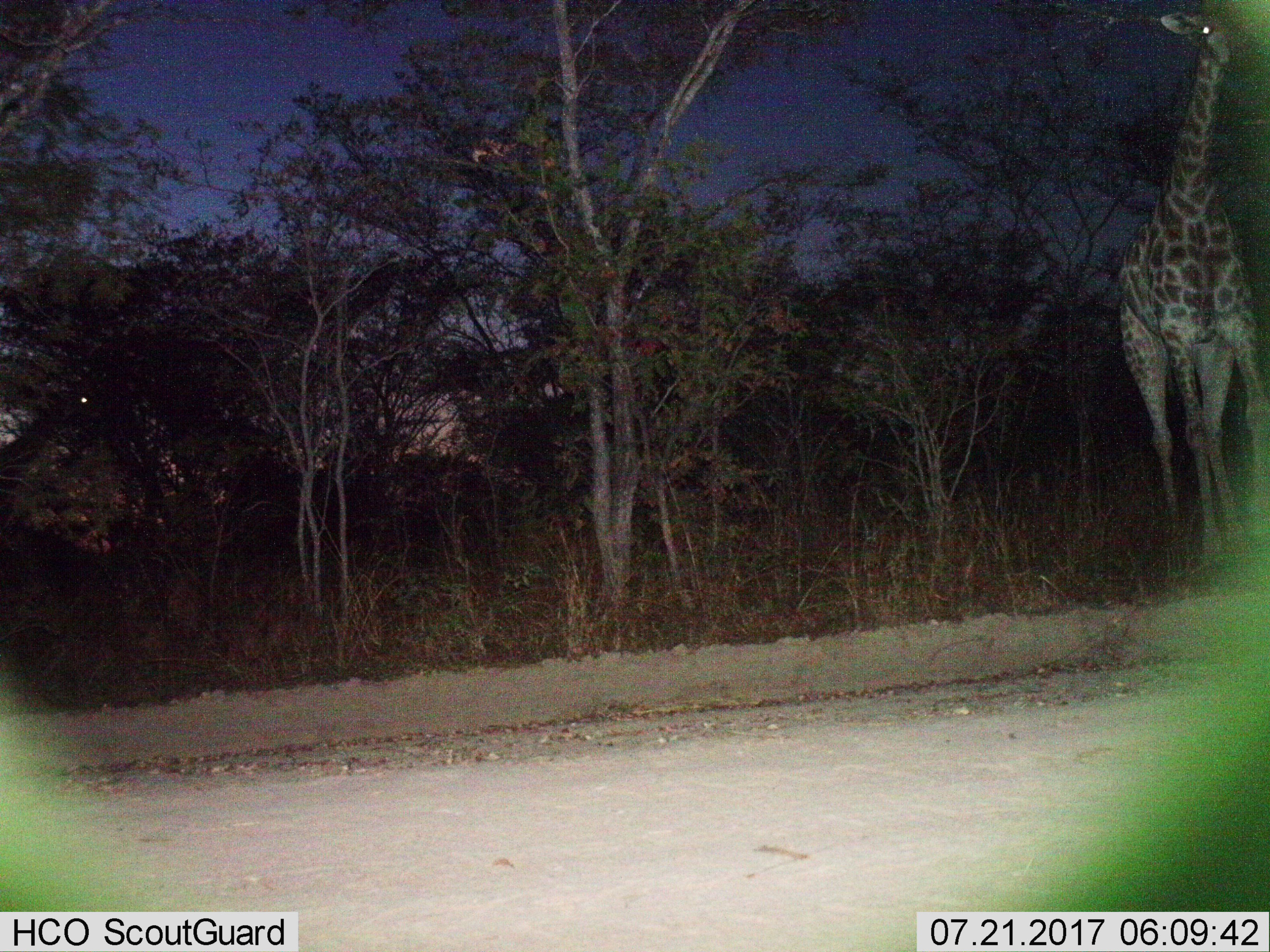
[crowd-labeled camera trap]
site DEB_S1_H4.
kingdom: Animalia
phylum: Chordata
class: Mammalia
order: Artiodactyla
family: Giraffidae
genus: Giraffa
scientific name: Giraffa camelopardalis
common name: giraffe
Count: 1.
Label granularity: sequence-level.